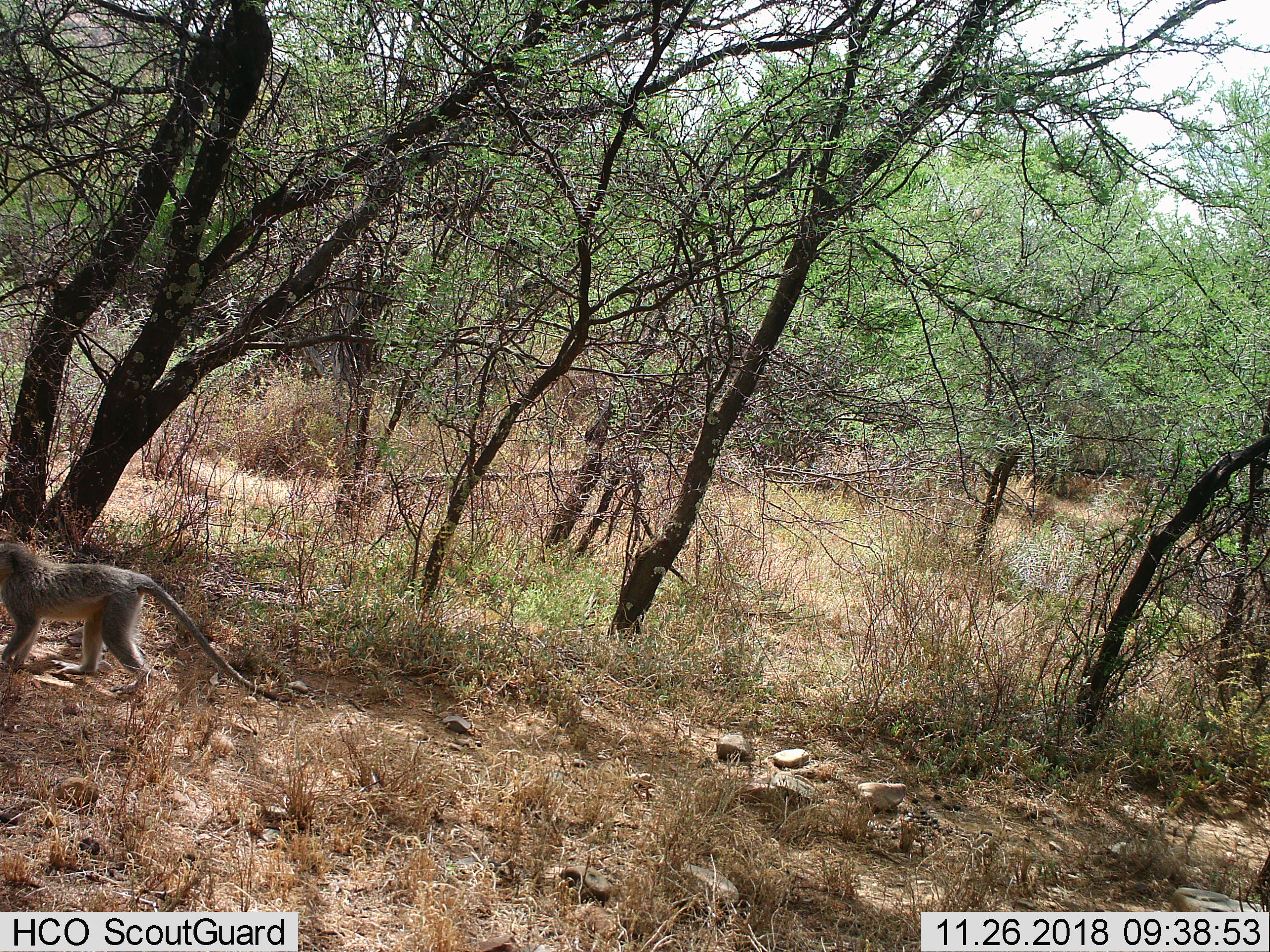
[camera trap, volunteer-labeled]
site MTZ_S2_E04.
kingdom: Animalia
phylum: Chordata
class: Mammalia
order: Primates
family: Cercopithecidae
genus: Chlorocebus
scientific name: Chlorocebus pygerythrus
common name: vervet monkey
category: monkeyvervet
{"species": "monkeyvervet (vervet monkey) (Chlorocebus pygerythrus)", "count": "1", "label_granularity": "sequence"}